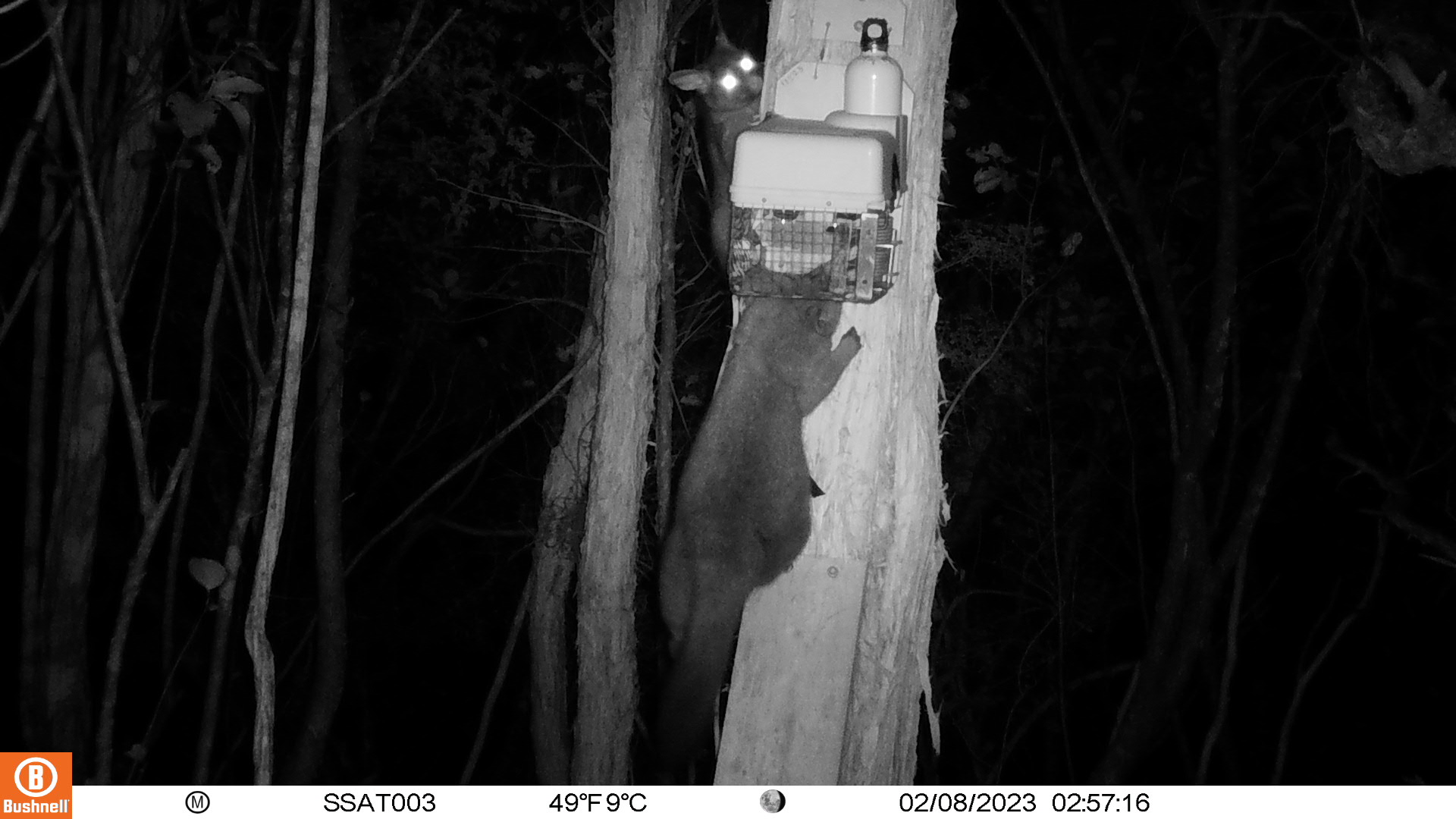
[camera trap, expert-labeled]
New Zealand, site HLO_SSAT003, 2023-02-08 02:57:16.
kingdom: Animalia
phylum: Chordata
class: Mammalia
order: Diprotodontia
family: Phalangeridae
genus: Trichosurus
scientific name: Trichosurus vulpecula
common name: common brushtail possum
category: possum